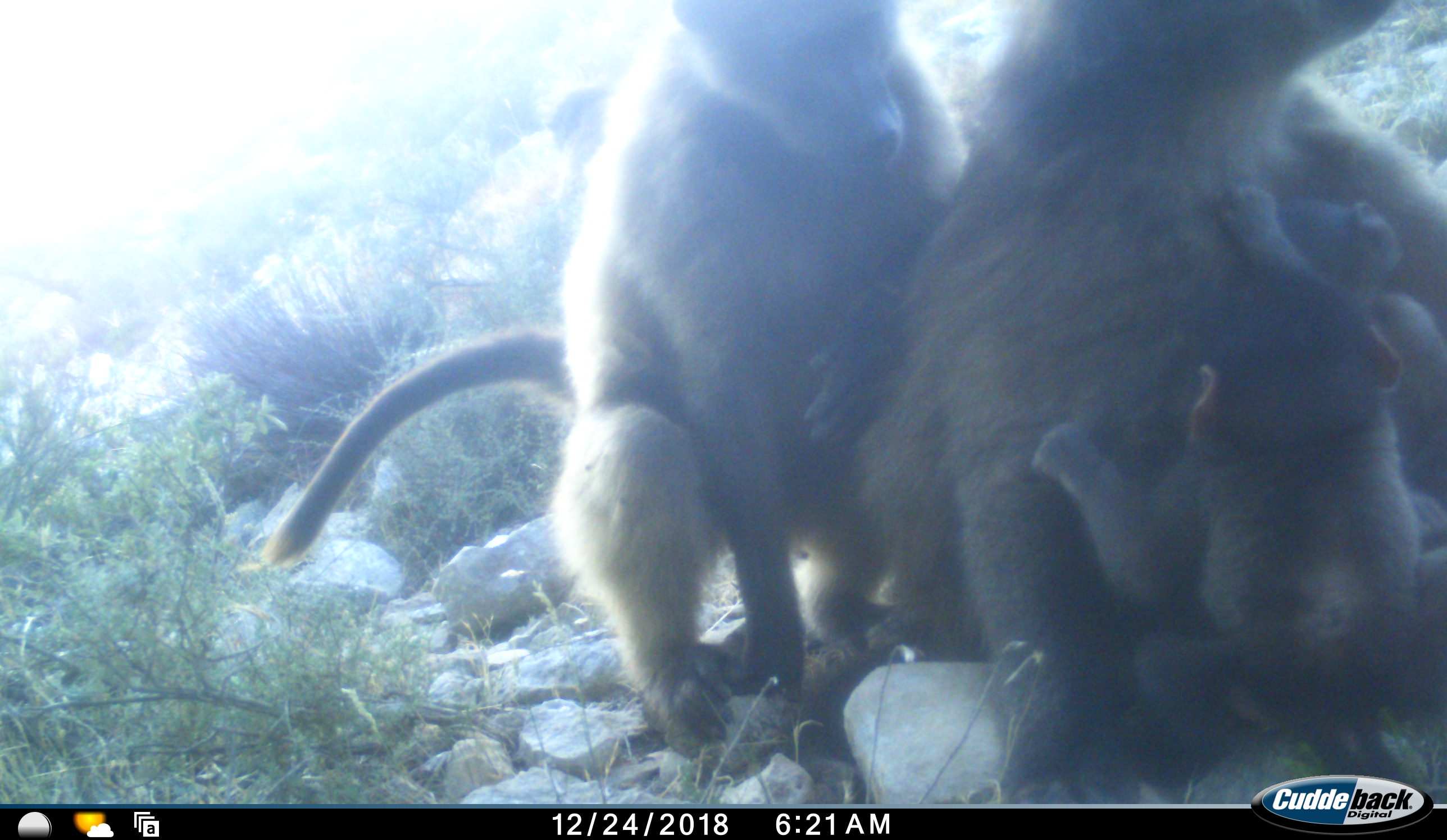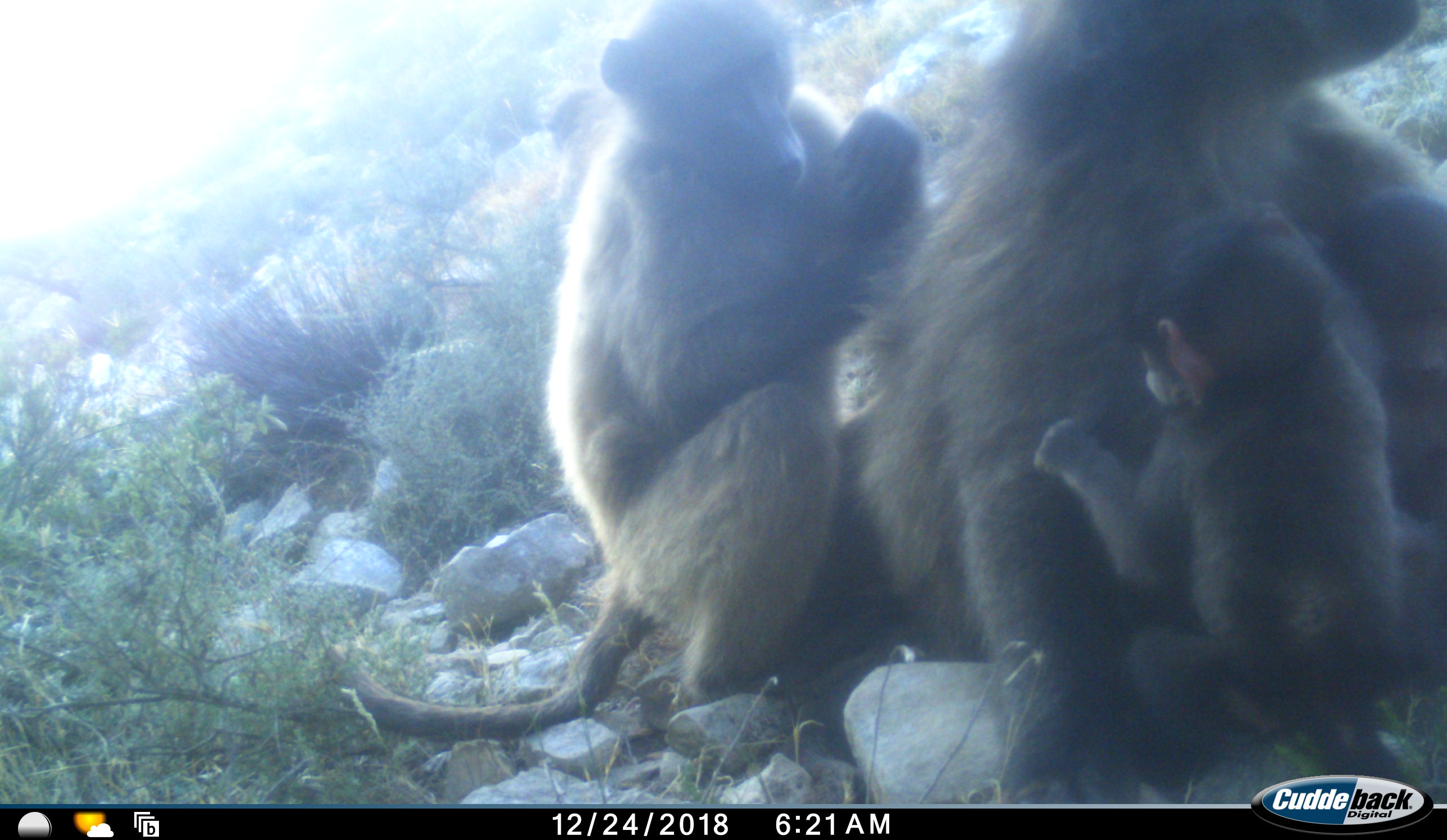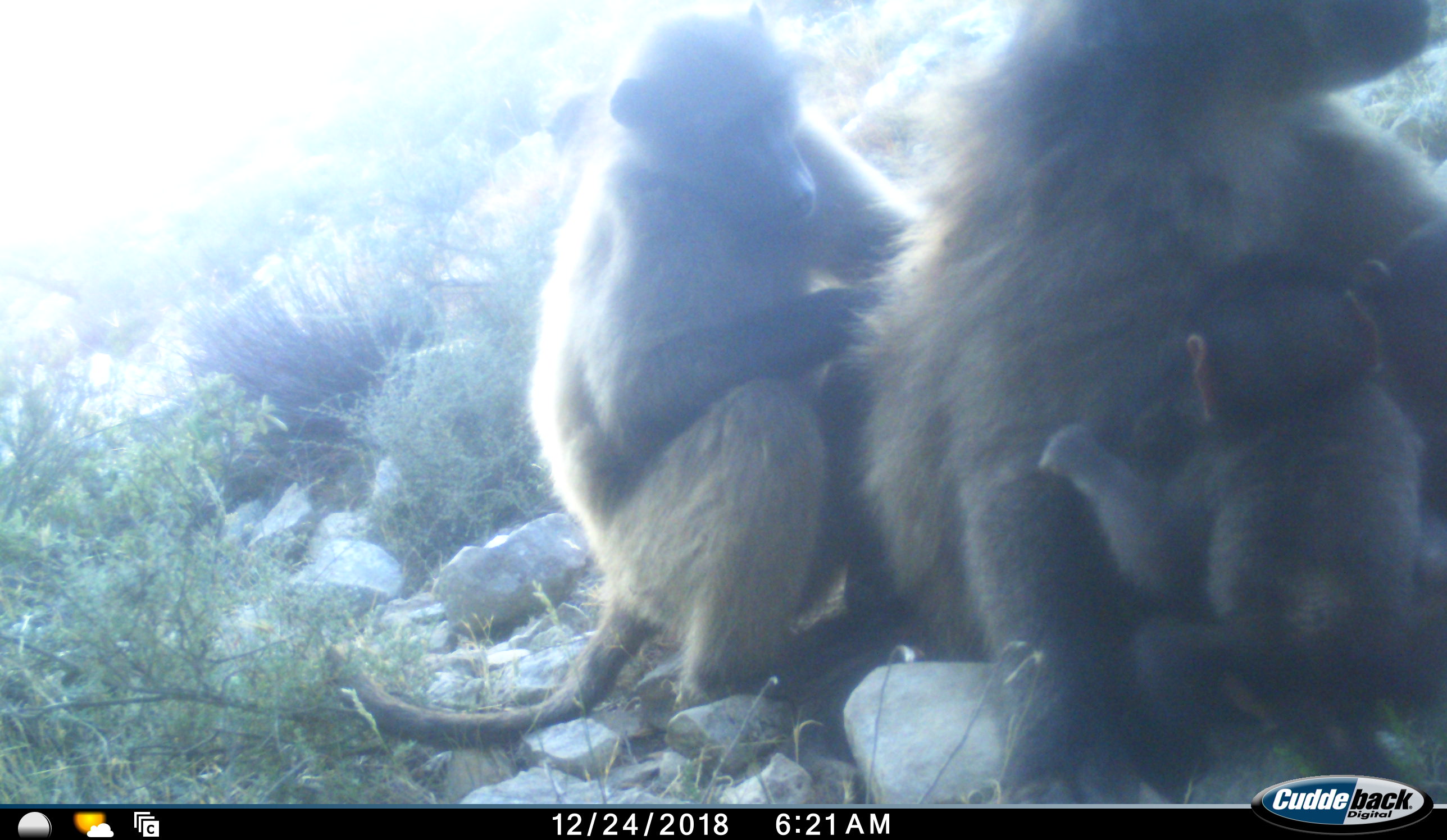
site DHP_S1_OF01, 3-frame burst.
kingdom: Animalia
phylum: Chordata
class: Mammalia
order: Primates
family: Cercopithecidae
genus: Papio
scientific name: Papio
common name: baboon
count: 4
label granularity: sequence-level